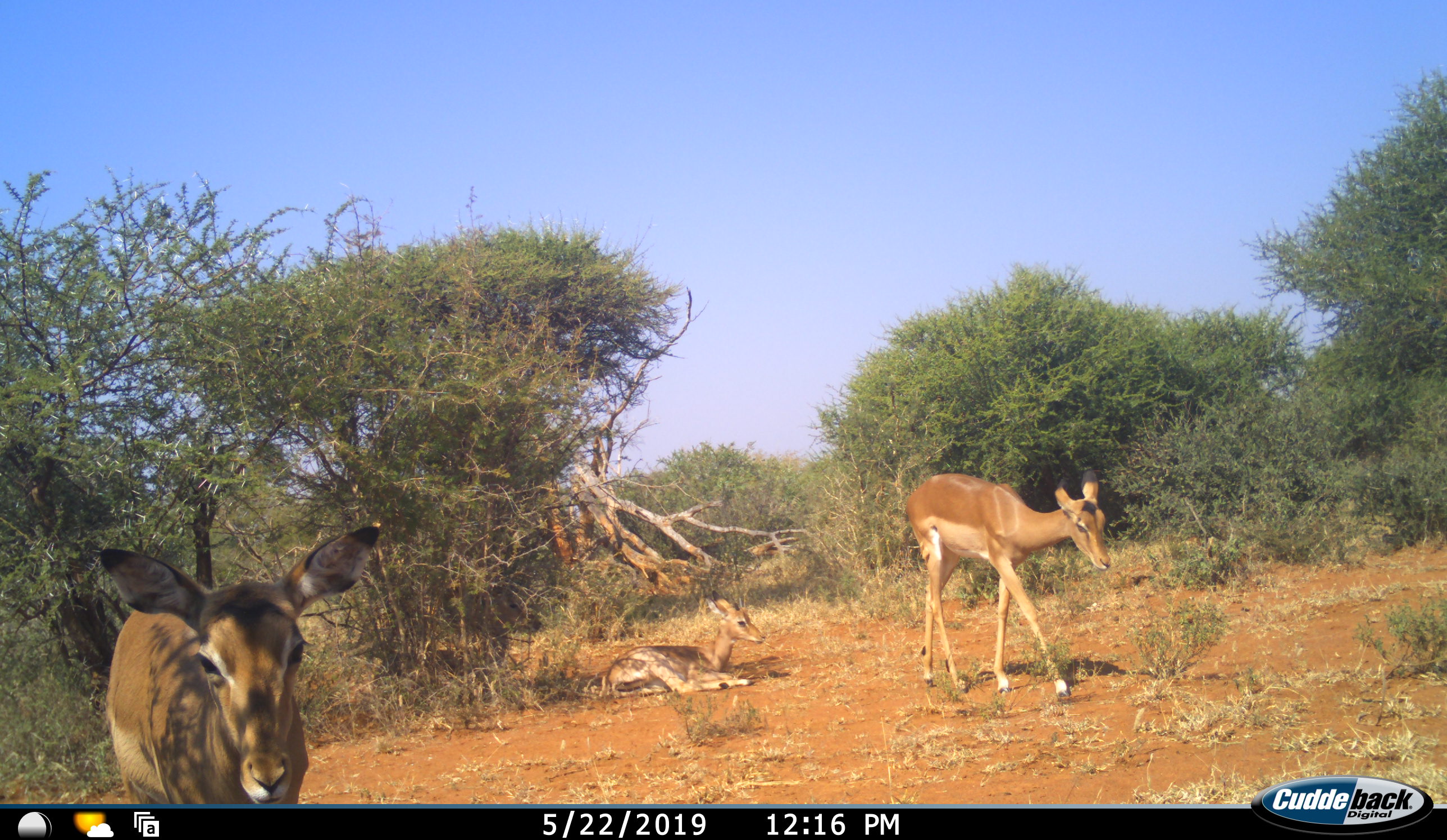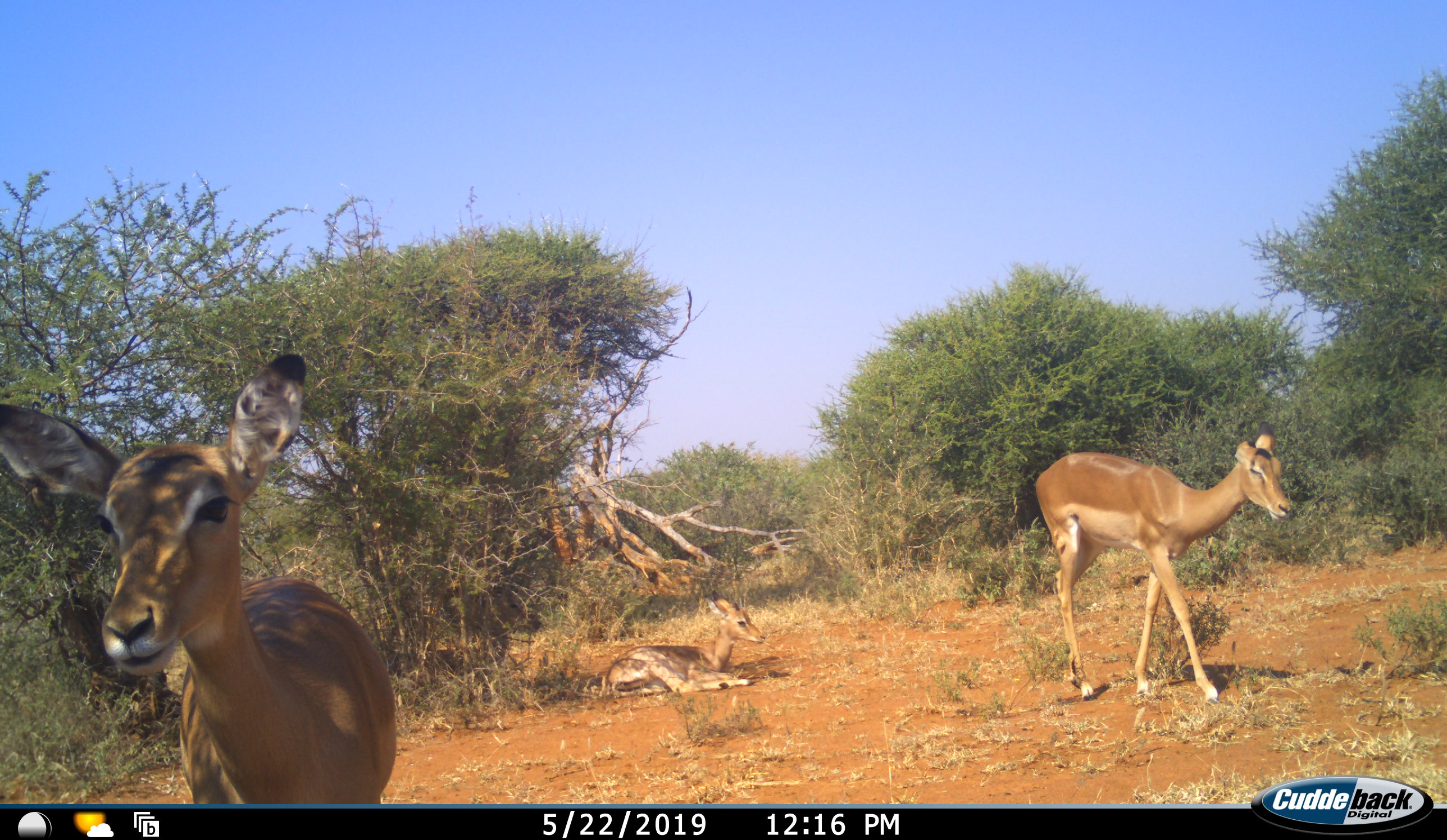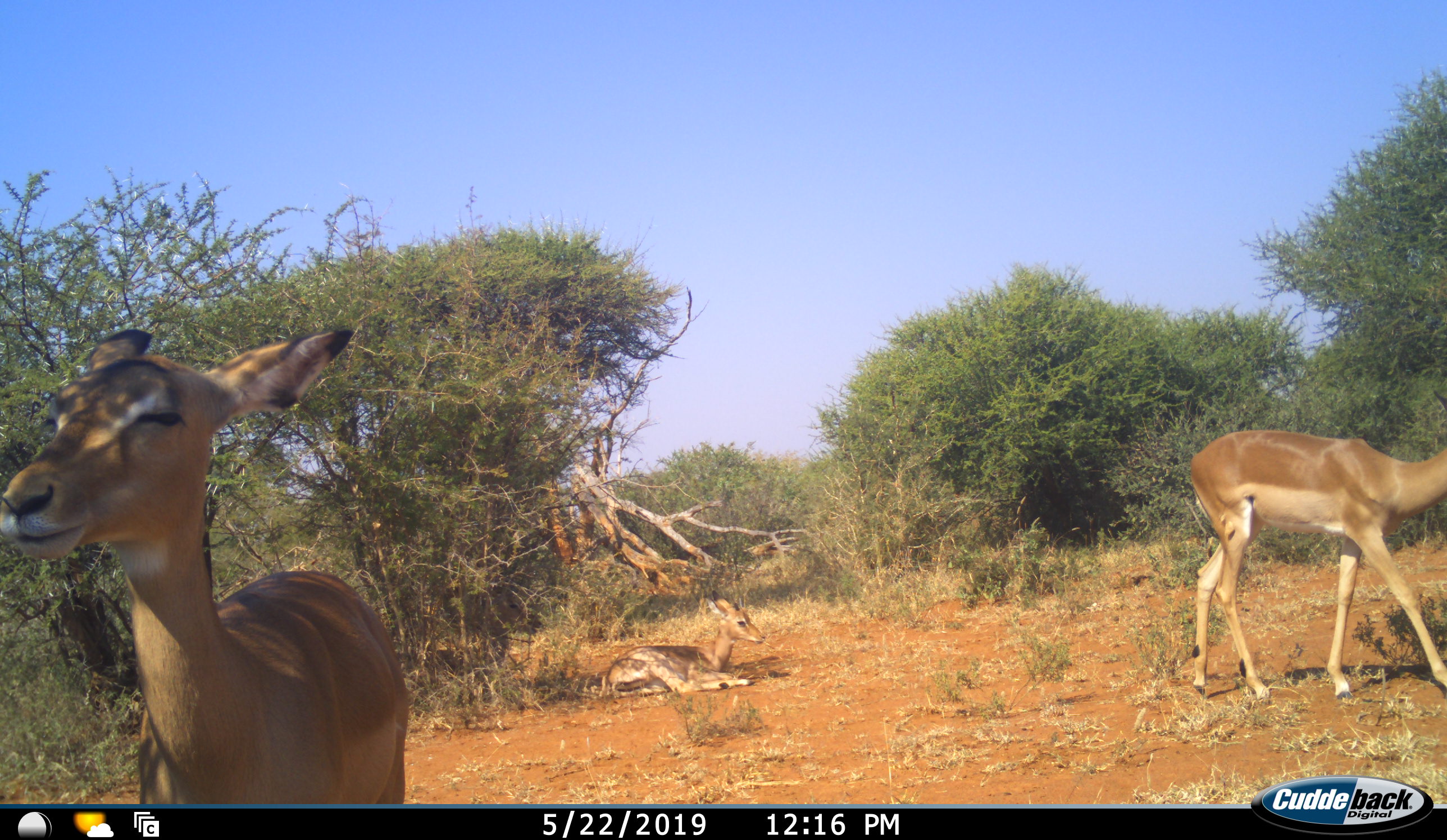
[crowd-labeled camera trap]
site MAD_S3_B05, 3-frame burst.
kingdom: Animalia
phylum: Chordata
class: Mammalia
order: Artiodactyla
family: Bovidae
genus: Aepyceros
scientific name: Aepyceros melampus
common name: impala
Impala (Aepyceros melampus), count 3. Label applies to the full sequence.